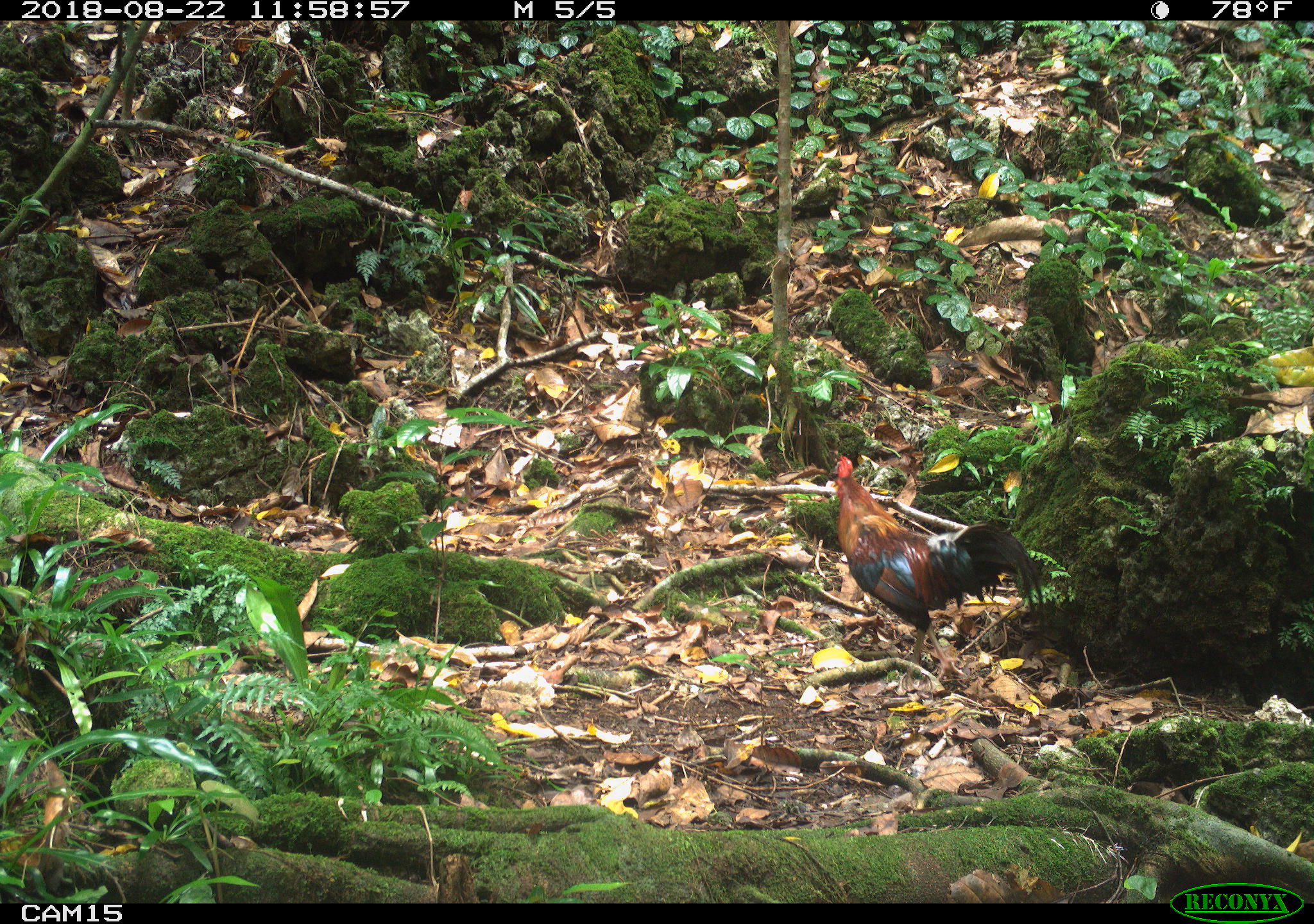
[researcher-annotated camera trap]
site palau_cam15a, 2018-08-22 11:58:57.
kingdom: Animalia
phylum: Chordata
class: Aves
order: Galliformes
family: Phasianidae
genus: Gallus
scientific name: Gallus gallus domesticus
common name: rooster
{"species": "rooster (Gallus gallus domesticus)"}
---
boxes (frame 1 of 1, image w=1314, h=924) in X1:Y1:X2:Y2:
rooster: 818:457:1054:676